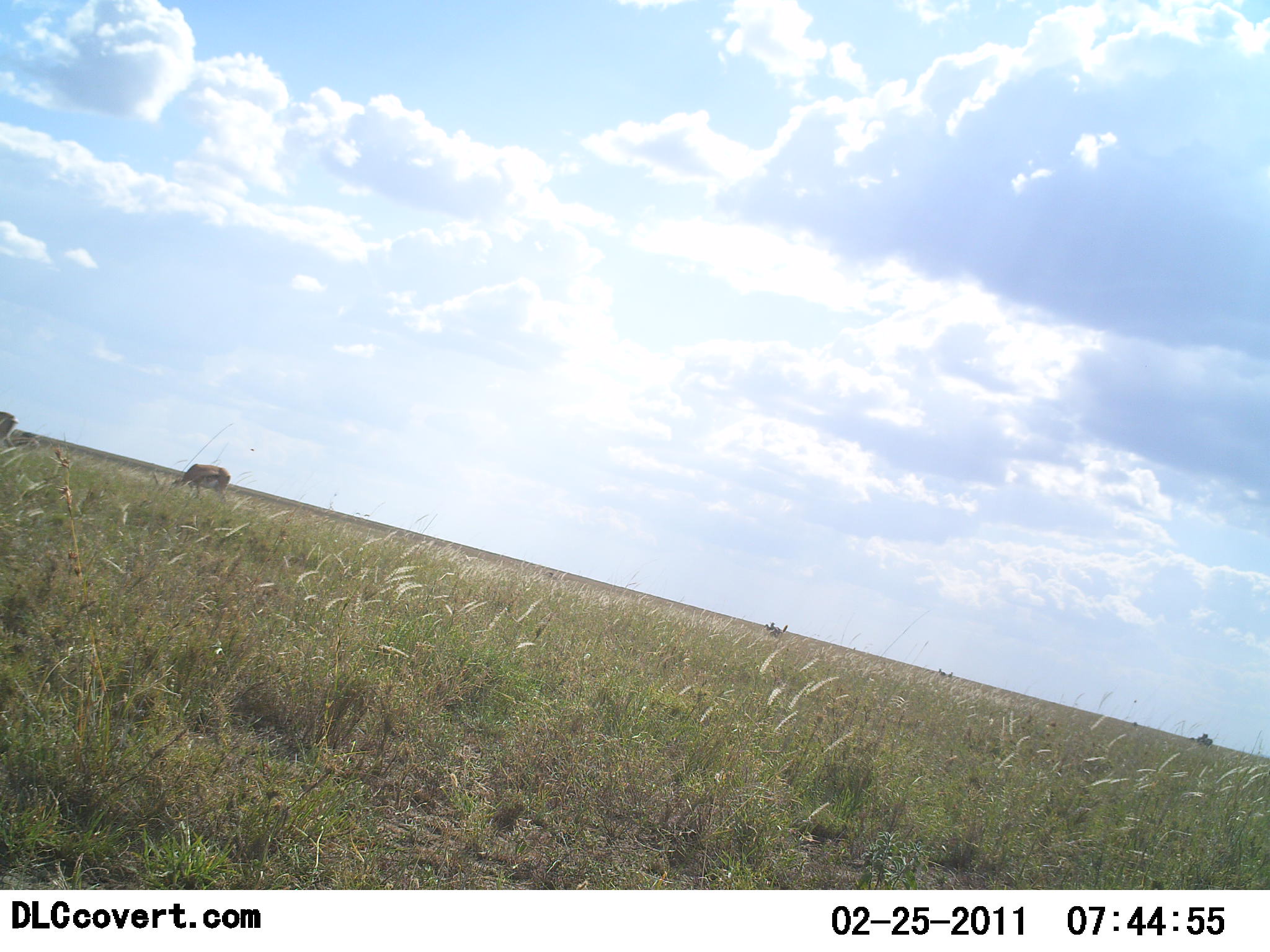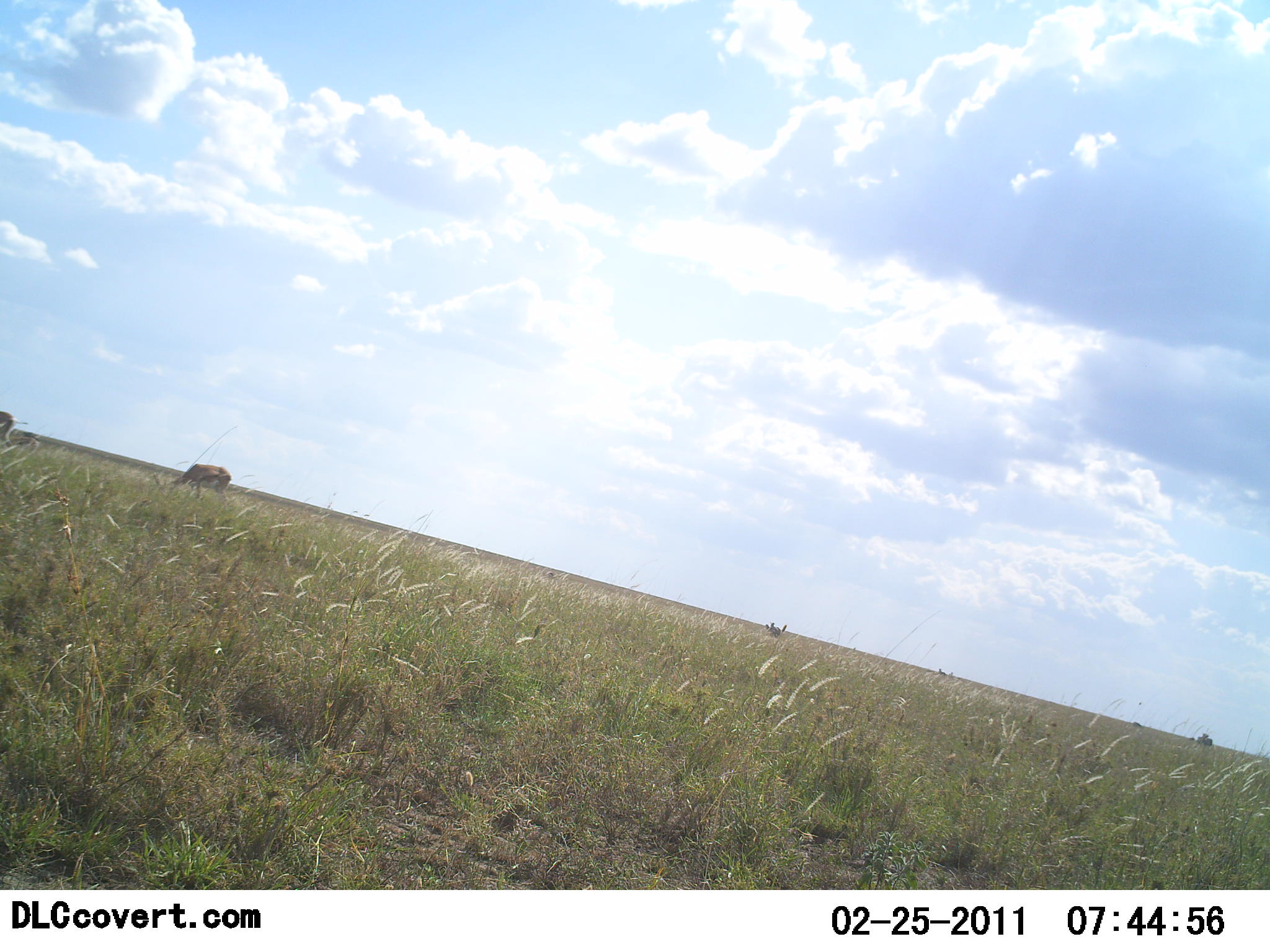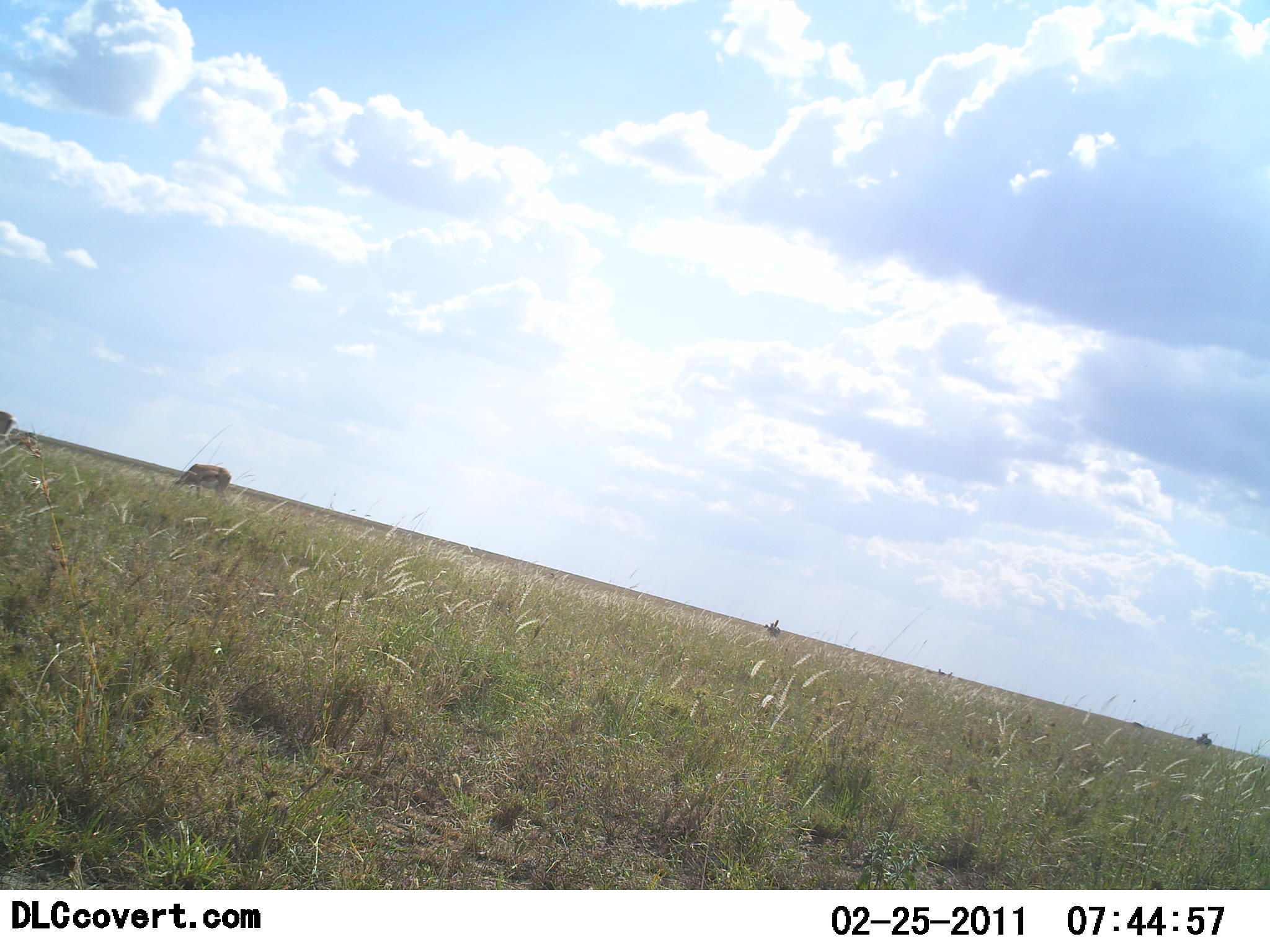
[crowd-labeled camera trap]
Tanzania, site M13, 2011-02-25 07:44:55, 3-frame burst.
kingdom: Animalia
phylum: Chordata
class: Mammalia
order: Artiodactyla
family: Bovidae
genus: Eudorcas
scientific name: Eudorcas thomsonii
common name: thomson's gazelle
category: gazellethomsons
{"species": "gazellethomsons (thomson's gazelle) (Eudorcas thomsonii)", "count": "2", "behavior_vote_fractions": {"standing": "40%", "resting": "10%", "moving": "0%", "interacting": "0%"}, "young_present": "10%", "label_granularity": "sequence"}